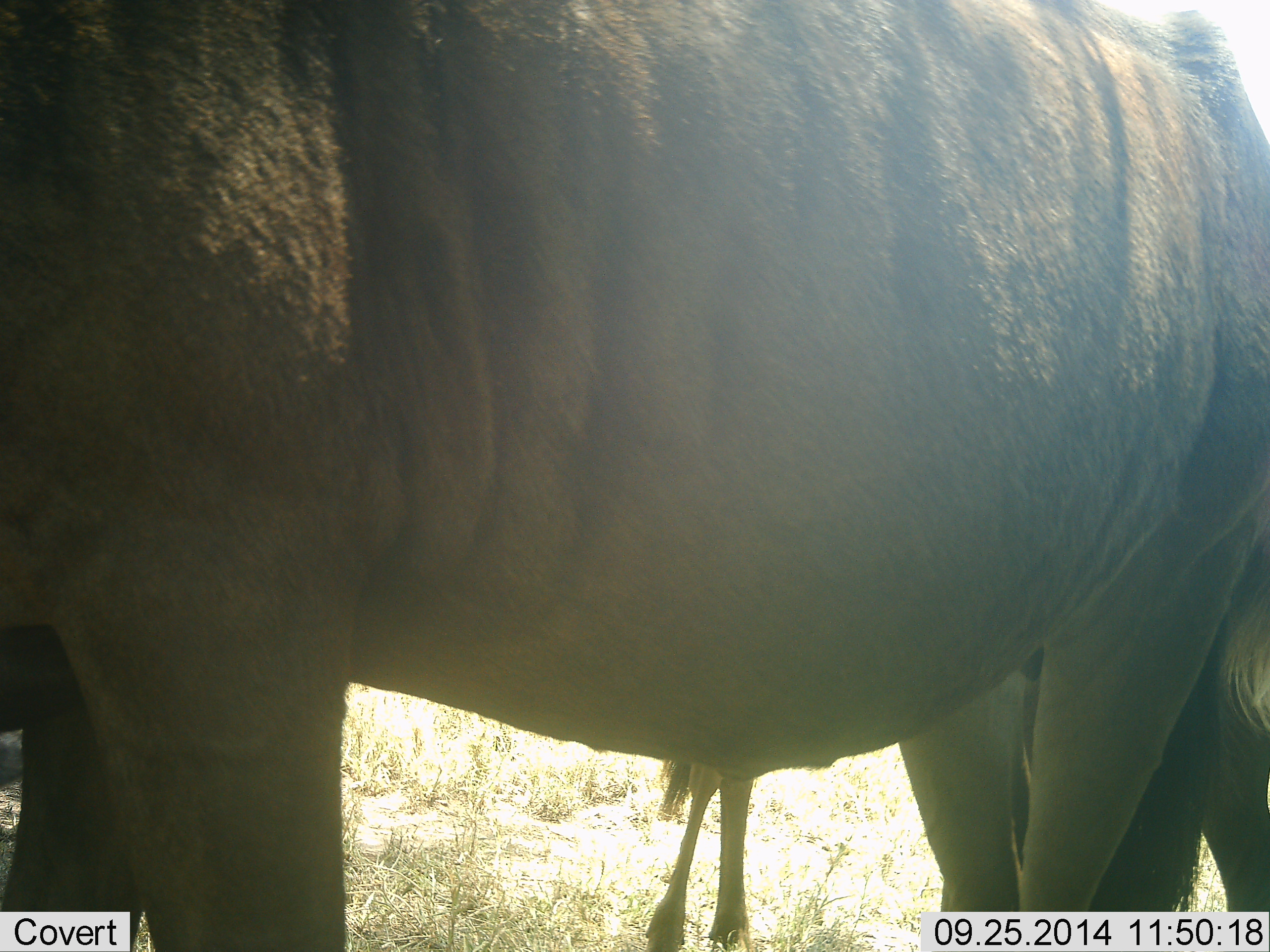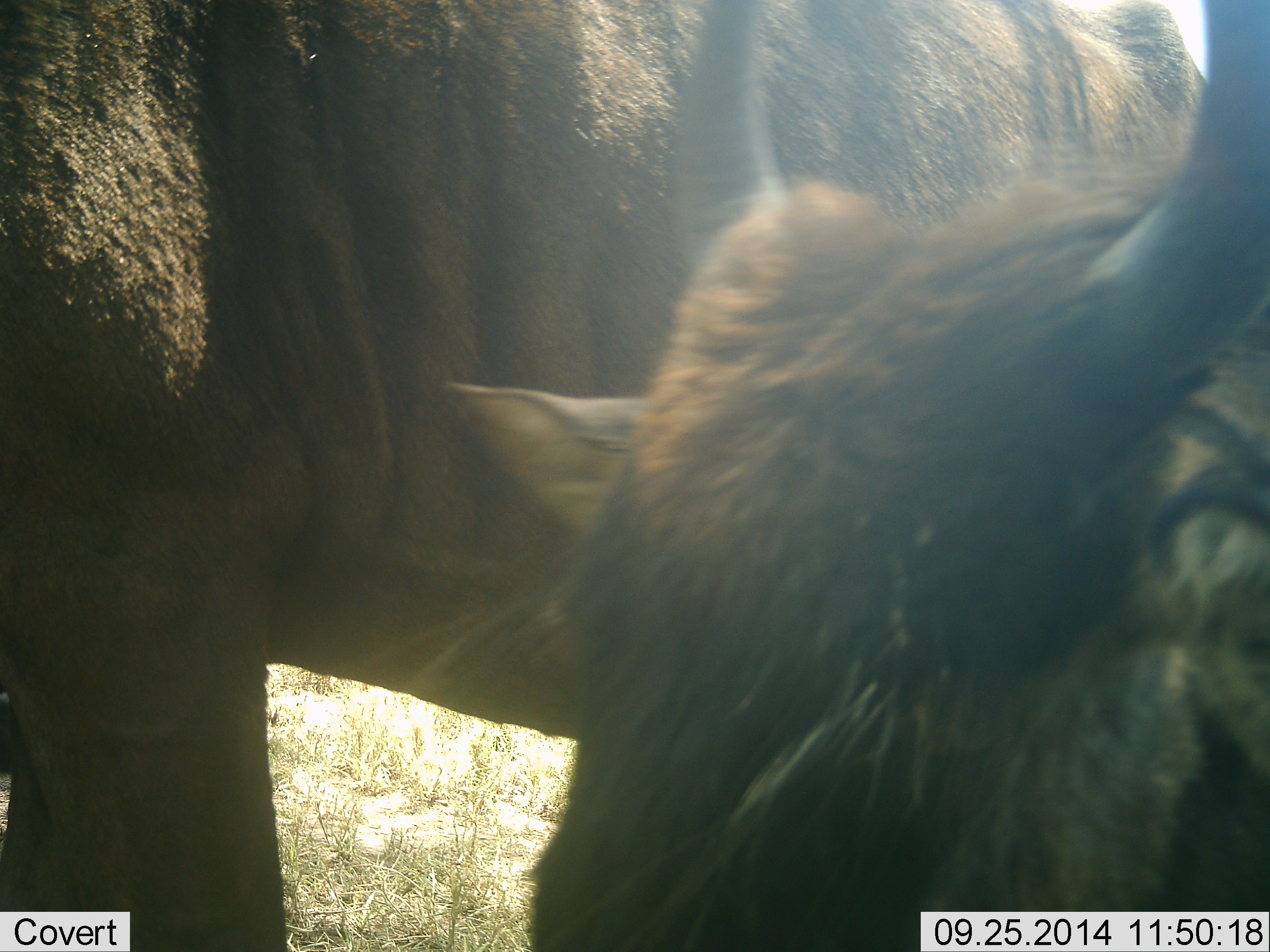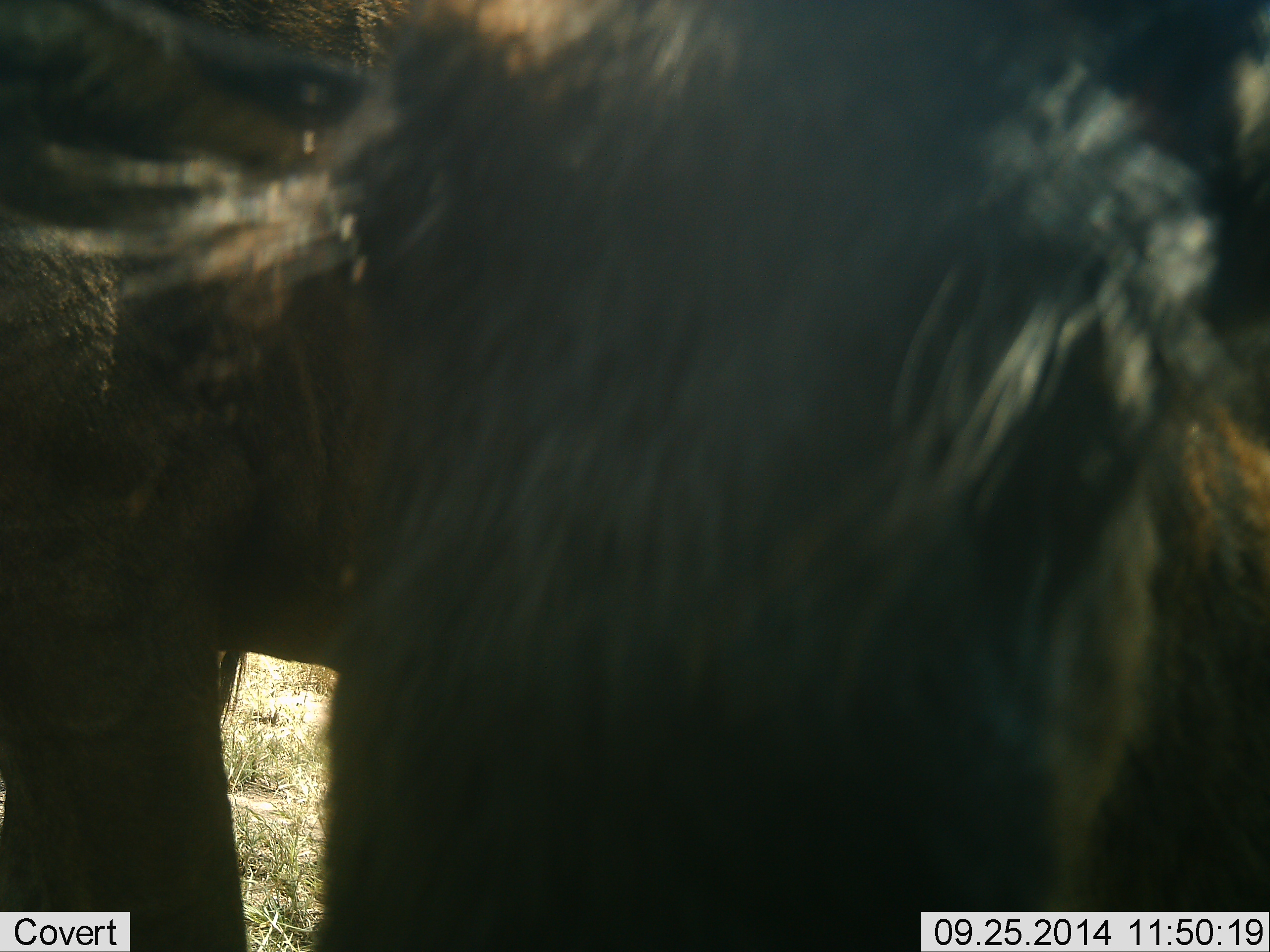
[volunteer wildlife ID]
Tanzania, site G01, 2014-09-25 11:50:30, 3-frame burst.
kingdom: Animalia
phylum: Chordata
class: Mammalia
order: Artiodactyla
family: Bovidae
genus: Connochaetes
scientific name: Connochaetes taurinus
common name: blue wildebeest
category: wildebeest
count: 3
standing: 90%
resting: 20%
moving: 30%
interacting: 20%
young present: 10%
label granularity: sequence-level